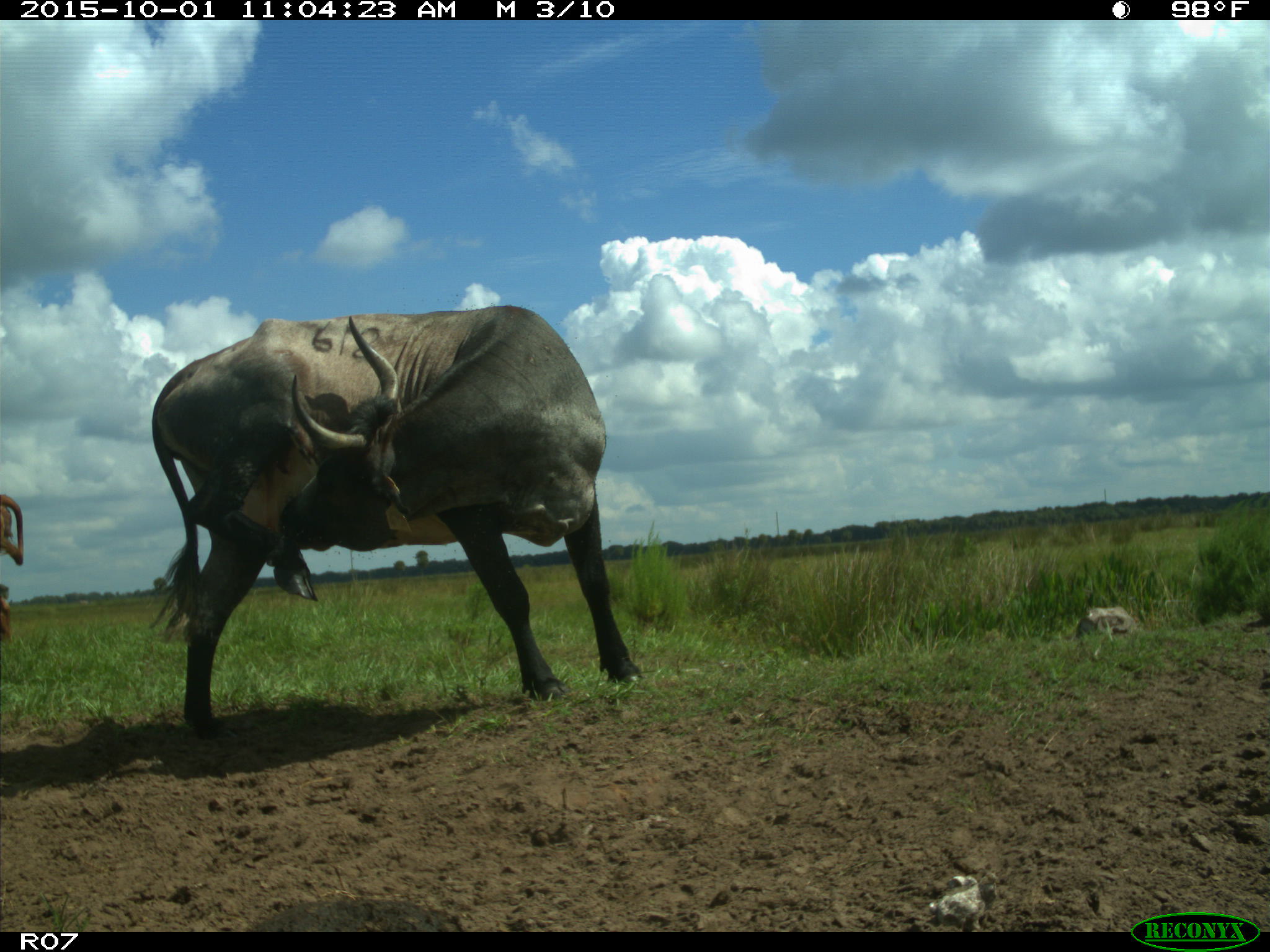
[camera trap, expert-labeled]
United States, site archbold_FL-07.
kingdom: Animalia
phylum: Chordata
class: Mammalia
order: Artiodactyla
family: Bovidae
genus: Bos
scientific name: Bos taurus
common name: domestic cow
Bos taurus (domestic cow).